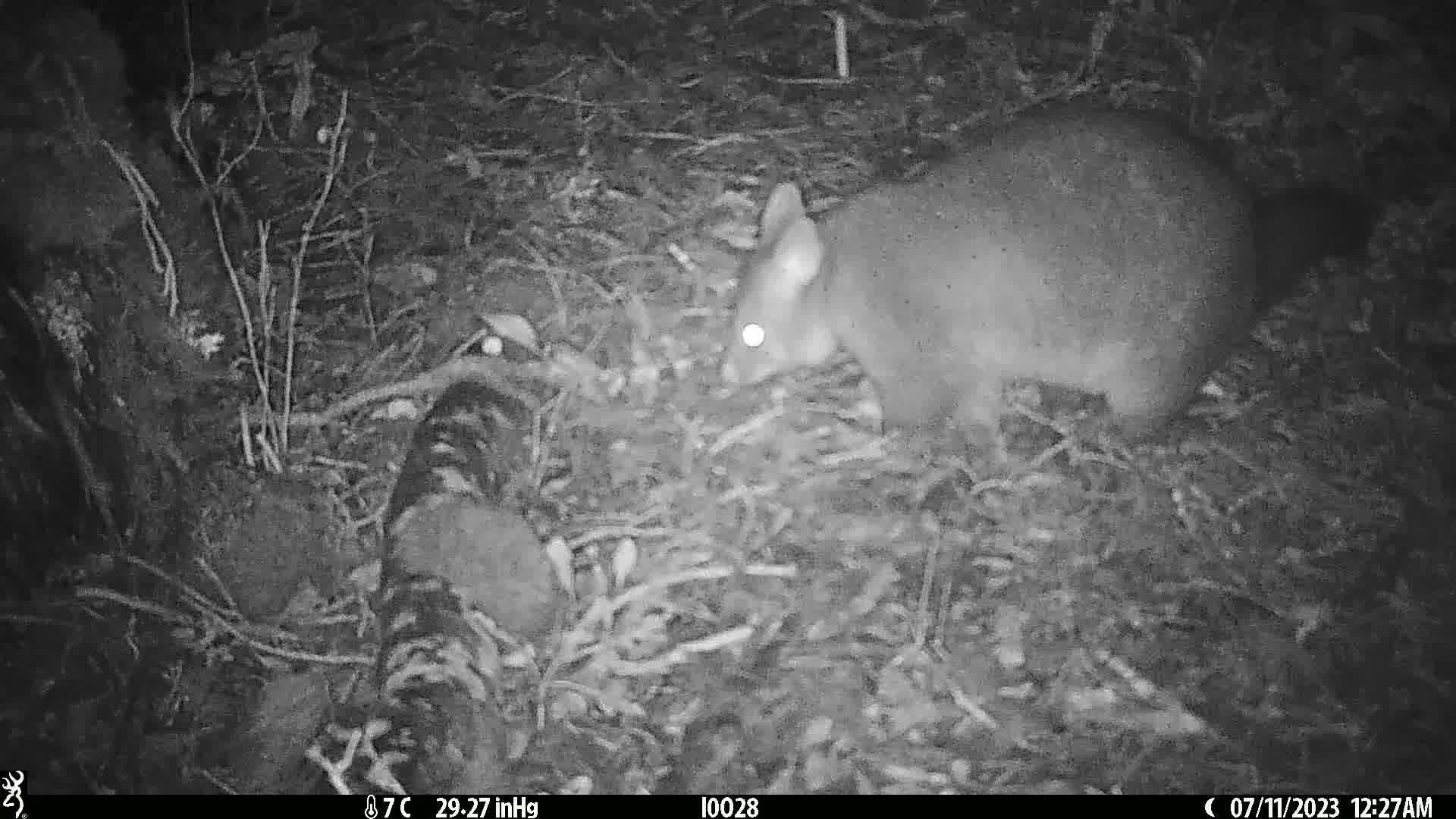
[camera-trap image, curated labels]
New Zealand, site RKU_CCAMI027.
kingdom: Animalia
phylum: Chordata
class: Mammalia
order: Diprotodontia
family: Phalangeridae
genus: Trichosurus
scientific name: Trichosurus vulpecula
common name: common brushtail possum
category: possum